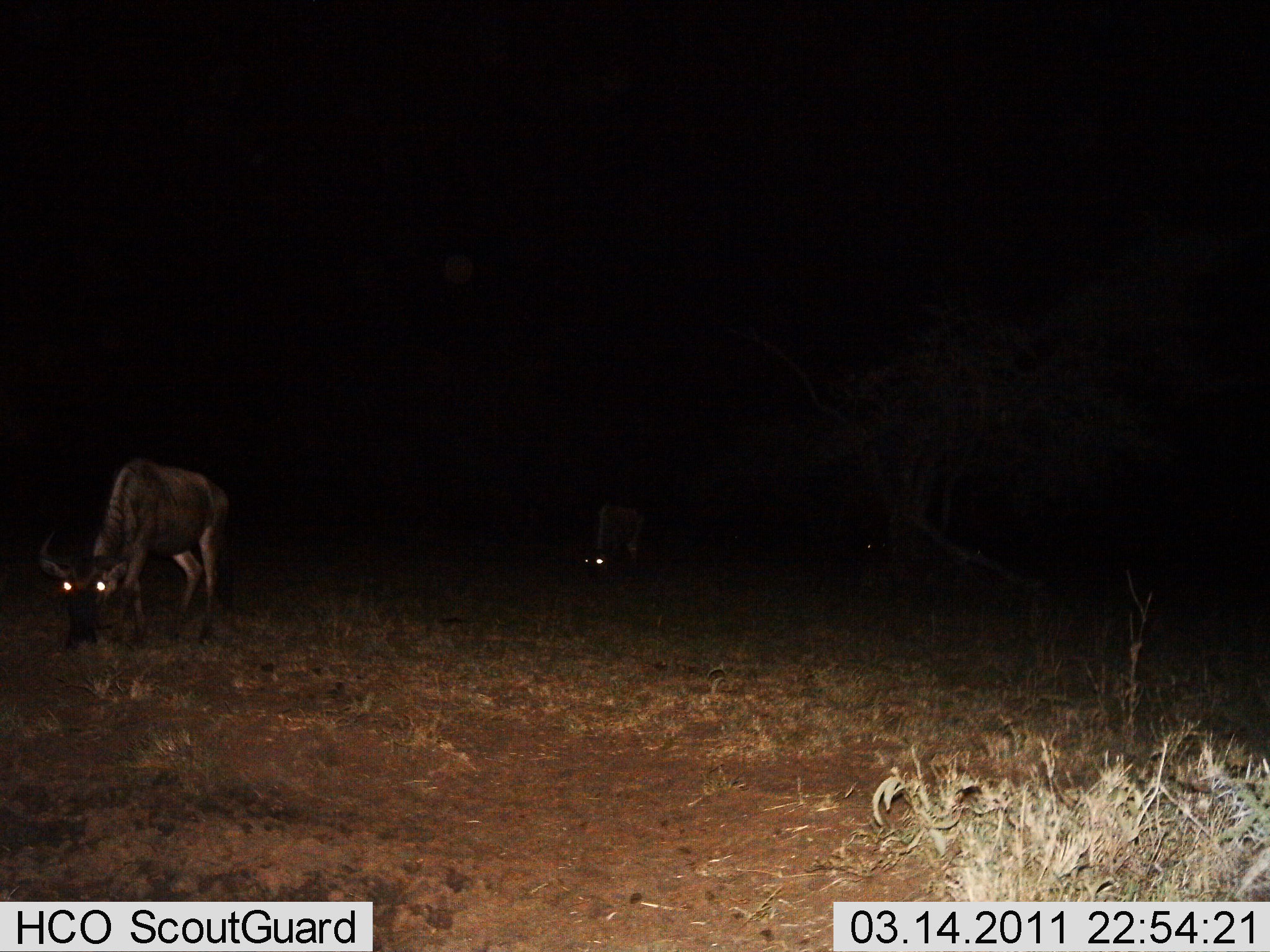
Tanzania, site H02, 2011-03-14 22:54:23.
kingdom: Animalia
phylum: Chordata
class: Mammalia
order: Artiodactyla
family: Bovidae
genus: Connochaetes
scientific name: Connochaetes taurinus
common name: blue wildebeest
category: wildebeest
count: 2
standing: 10%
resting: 0%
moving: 0%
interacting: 0%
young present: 0%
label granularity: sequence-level